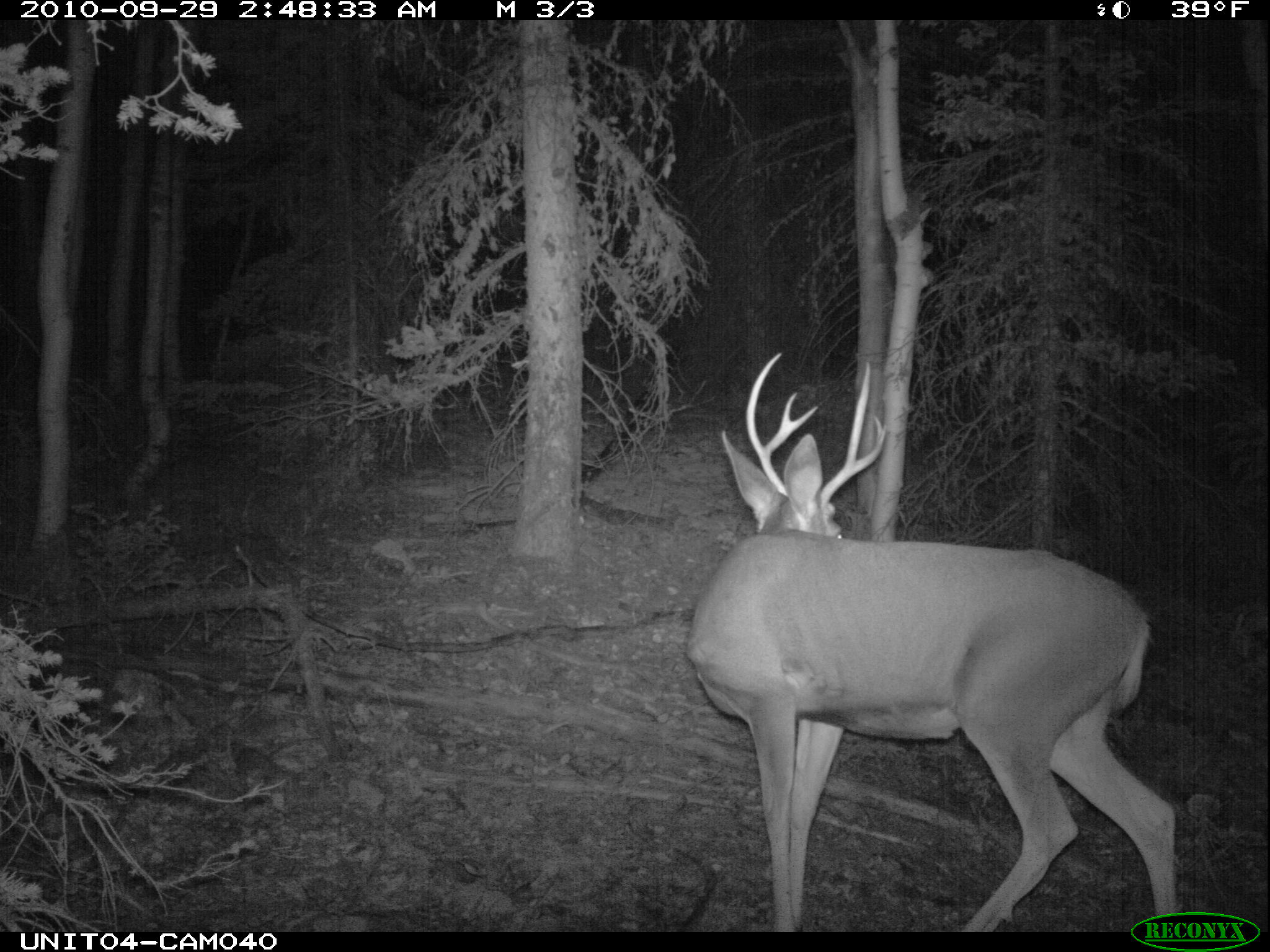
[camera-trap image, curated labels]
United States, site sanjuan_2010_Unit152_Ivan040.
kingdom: Animalia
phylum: Chordata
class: Mammalia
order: Artiodactyla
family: Cervidae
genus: Odocoileus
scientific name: Odocoileus hemionus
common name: mule deer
Odocoileus hemionus (mule deer).